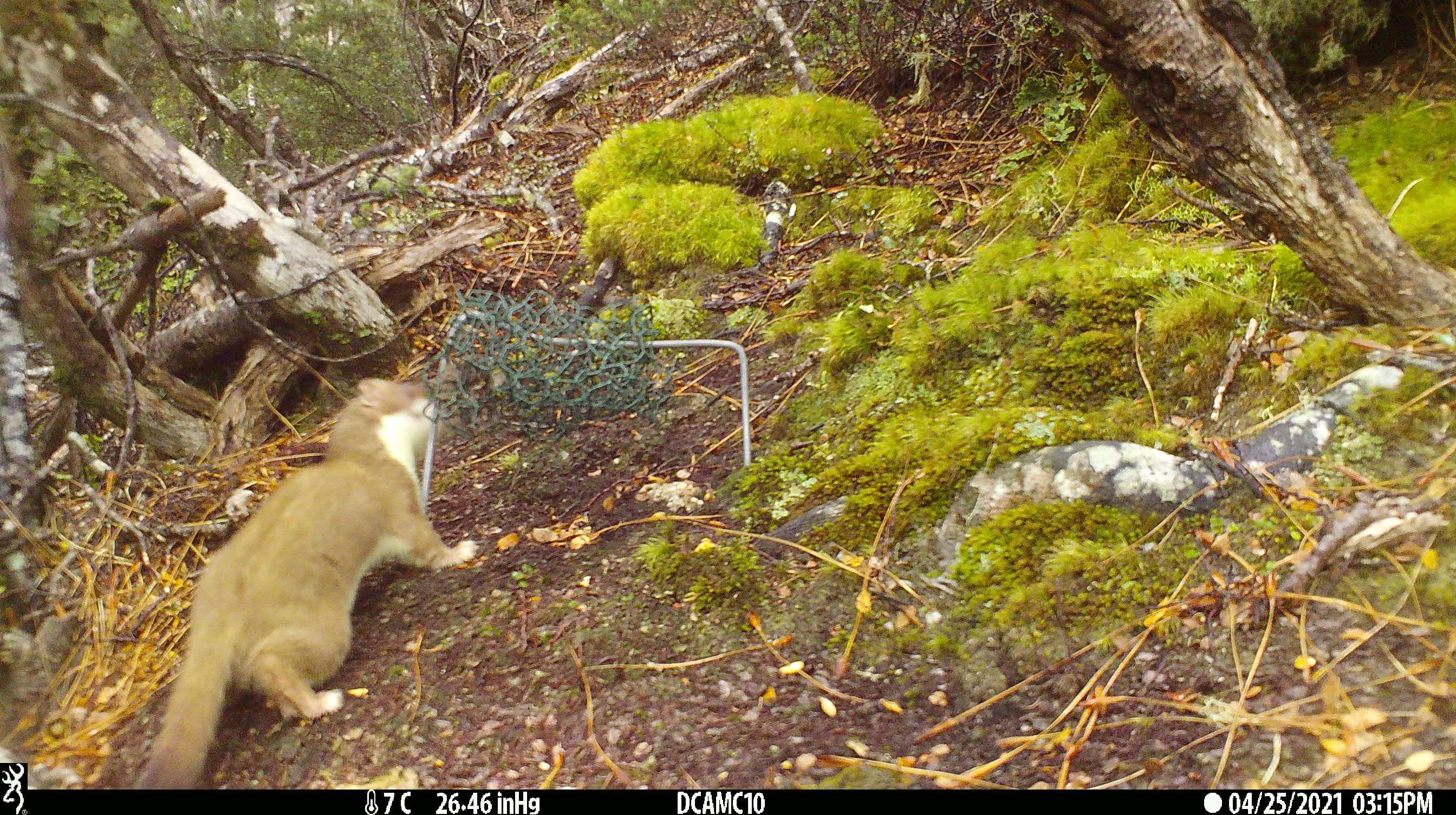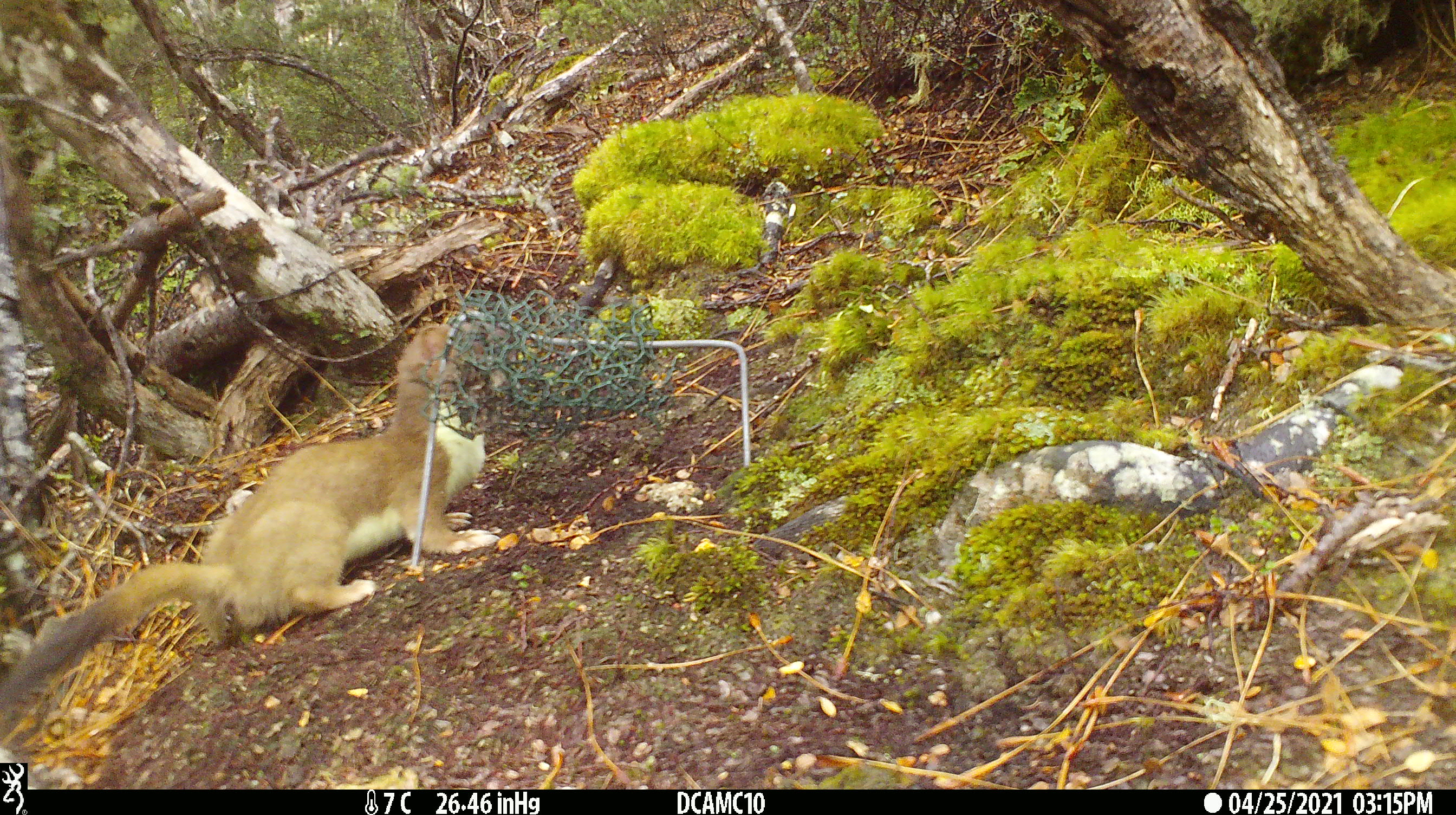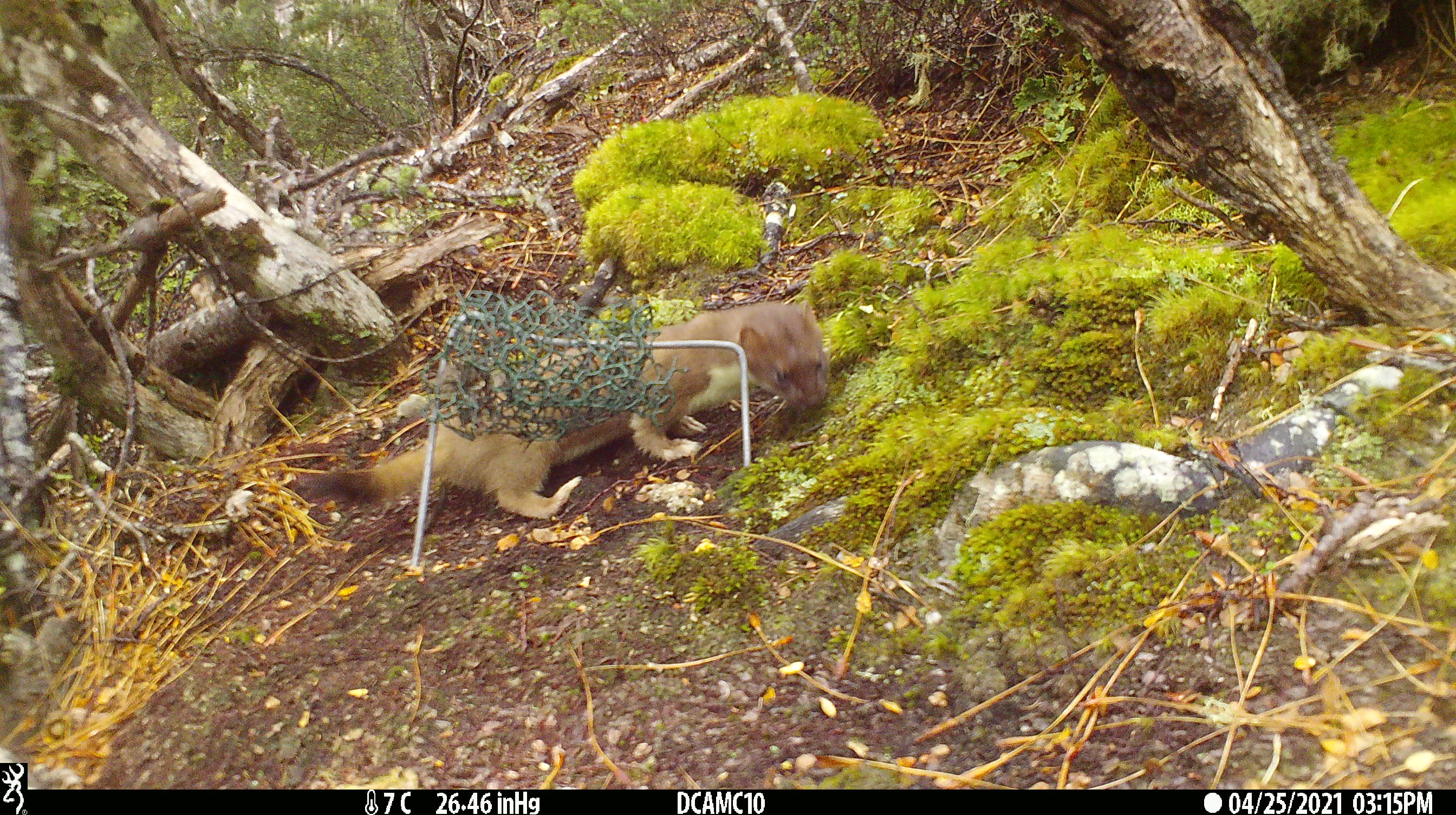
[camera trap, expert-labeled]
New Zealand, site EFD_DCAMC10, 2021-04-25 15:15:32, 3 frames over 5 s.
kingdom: Animalia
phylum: Chordata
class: Mammalia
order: Carnivora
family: Mustelidae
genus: Mustela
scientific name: Mustela erminea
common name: stoat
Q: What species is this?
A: Stoat (Mustela erminea).